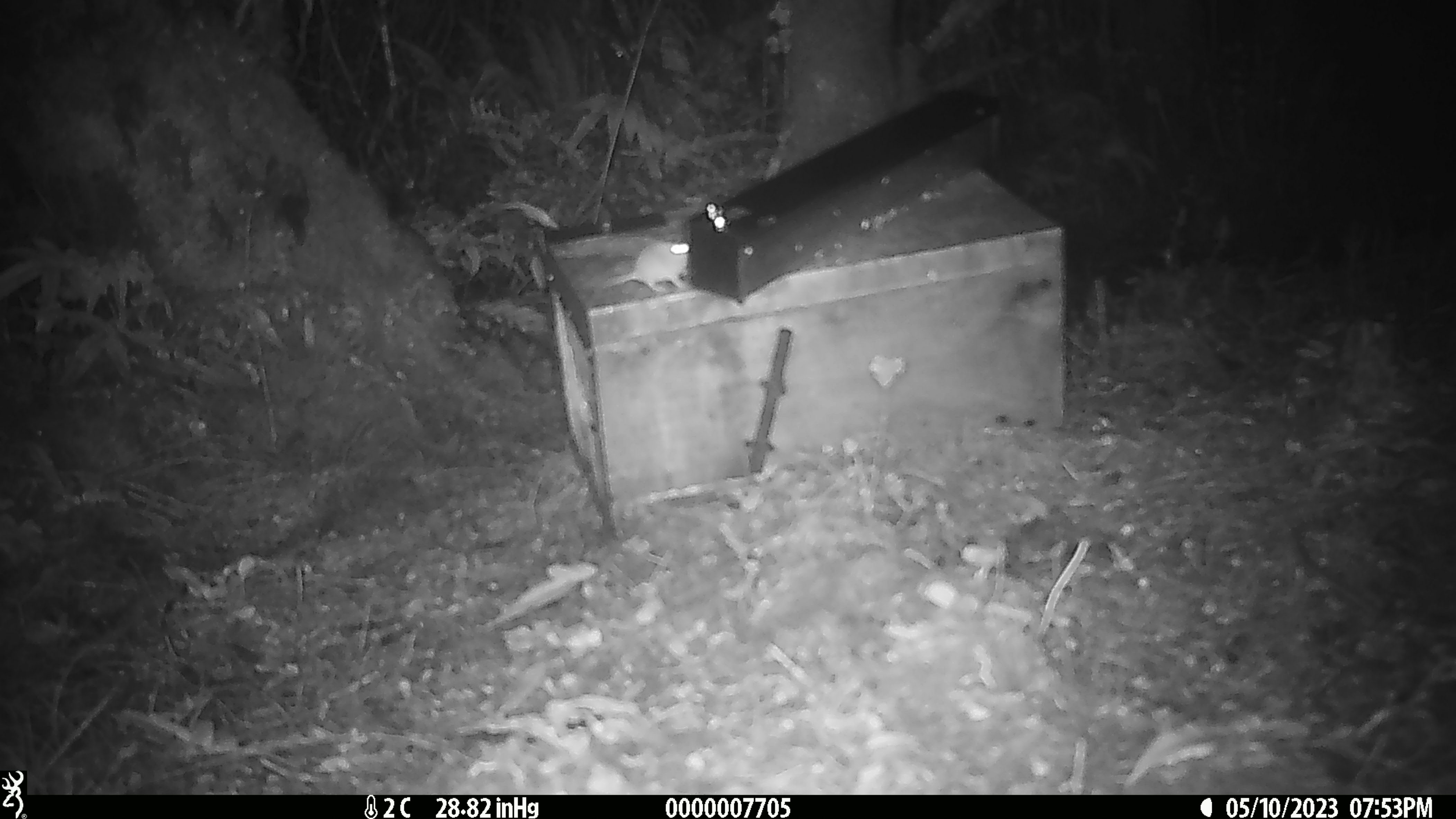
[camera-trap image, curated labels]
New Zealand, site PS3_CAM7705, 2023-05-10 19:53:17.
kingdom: Animalia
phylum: Chordata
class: Mammalia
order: Rodentia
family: Muridae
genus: Mus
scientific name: Mus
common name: mouse